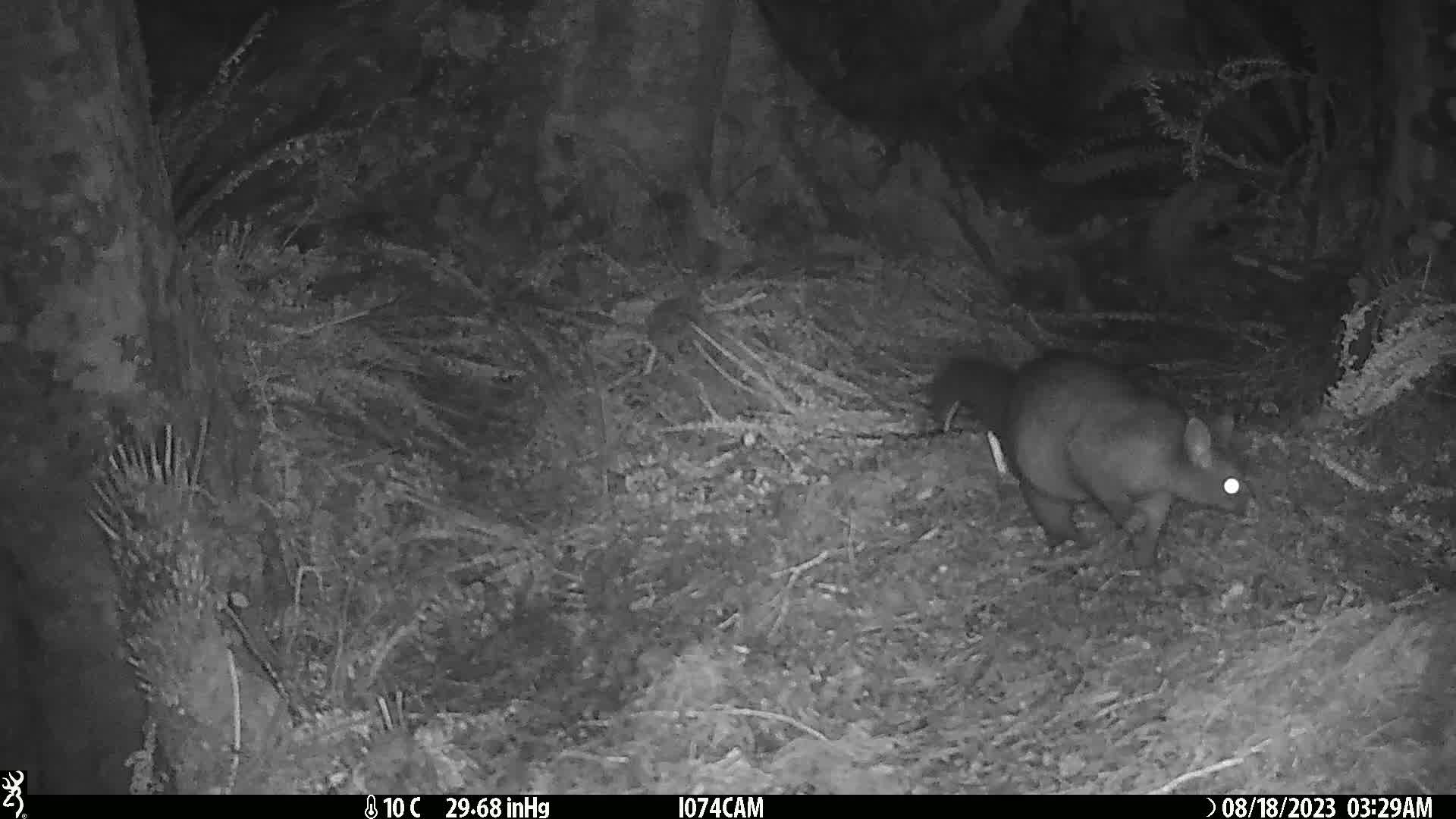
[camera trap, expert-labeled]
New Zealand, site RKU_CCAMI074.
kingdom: Animalia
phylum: Chordata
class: Mammalia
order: Diprotodontia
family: Phalangeridae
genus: Trichosurus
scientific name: Trichosurus vulpecula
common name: common brushtail possum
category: possum